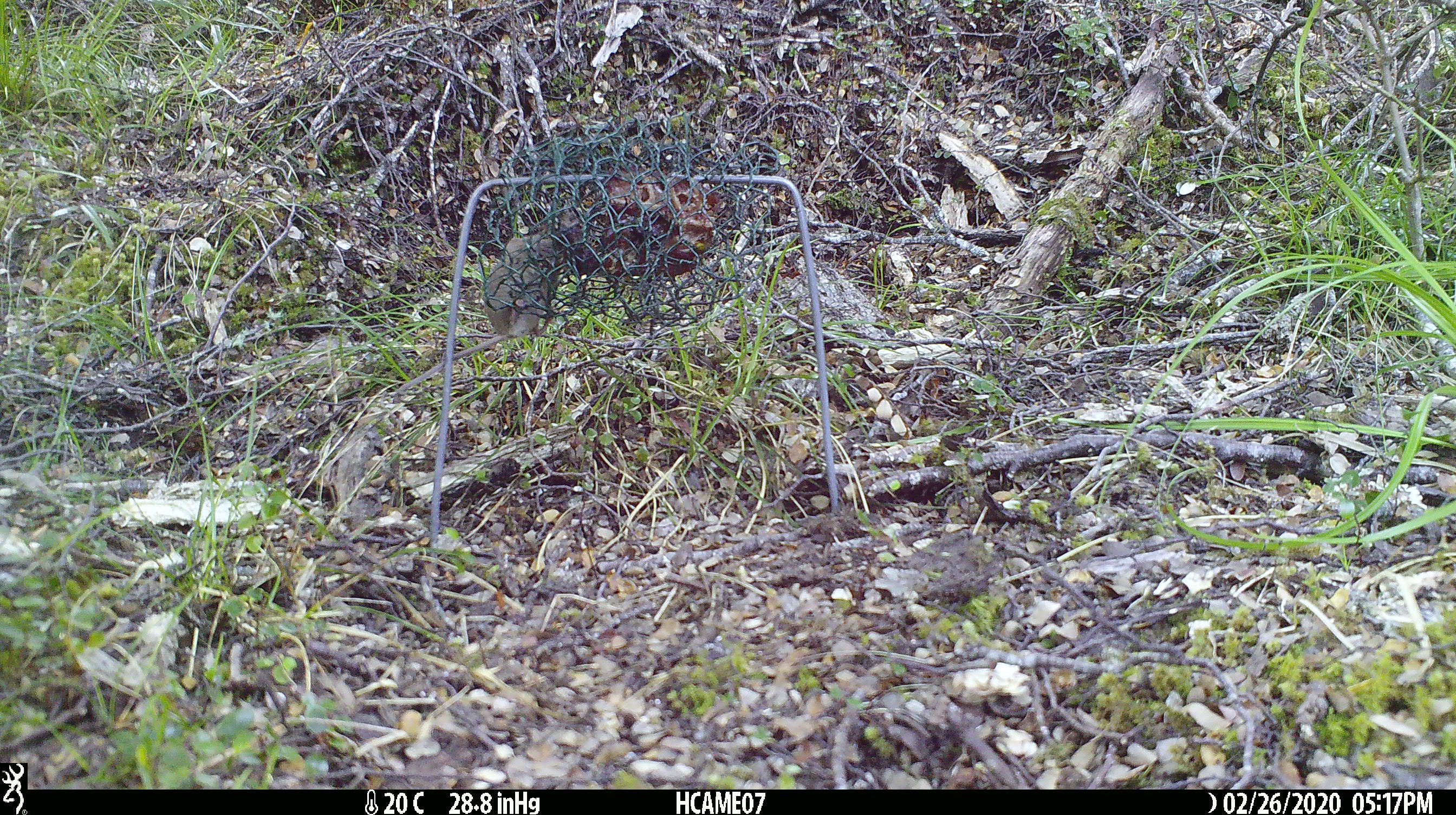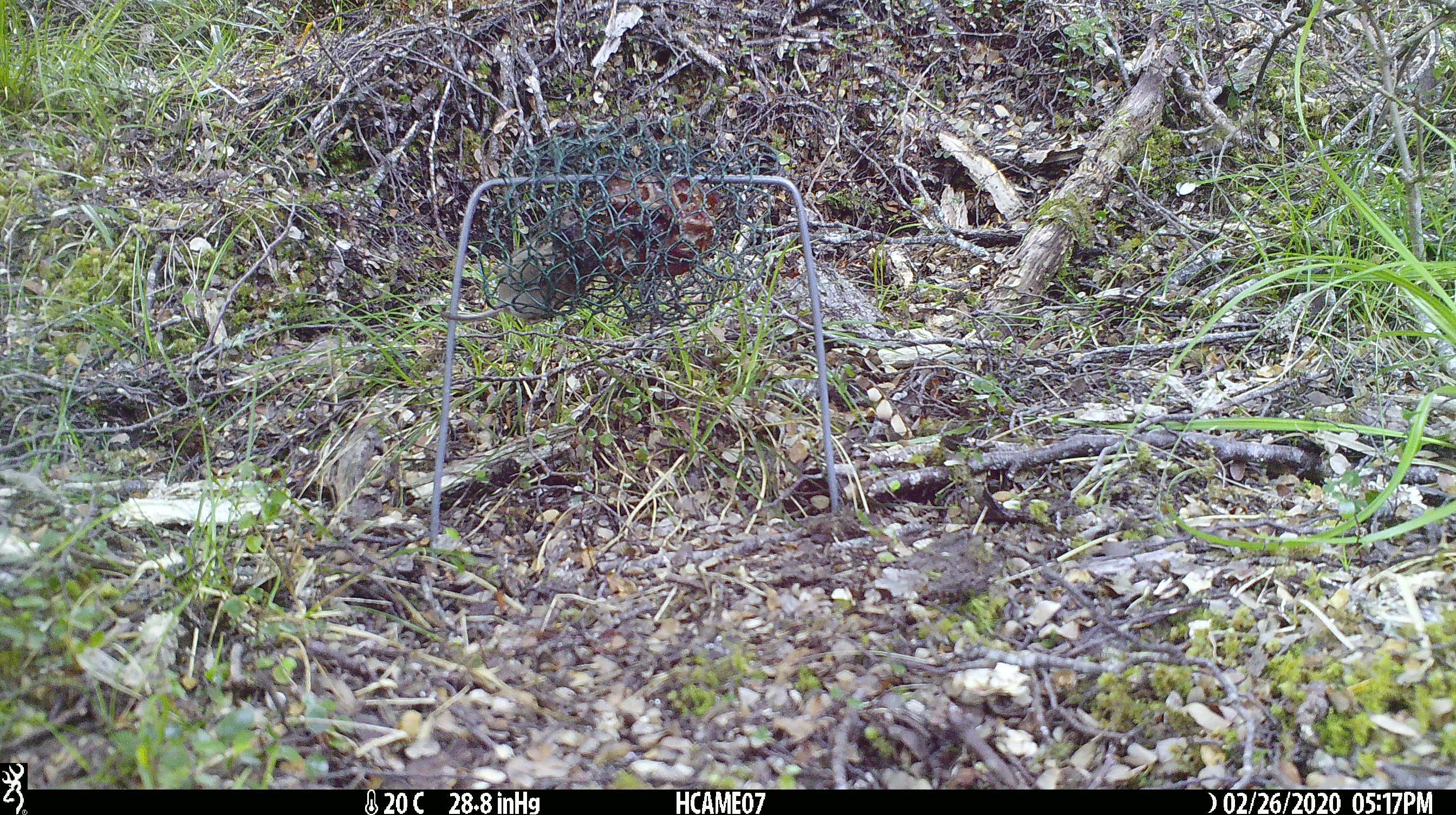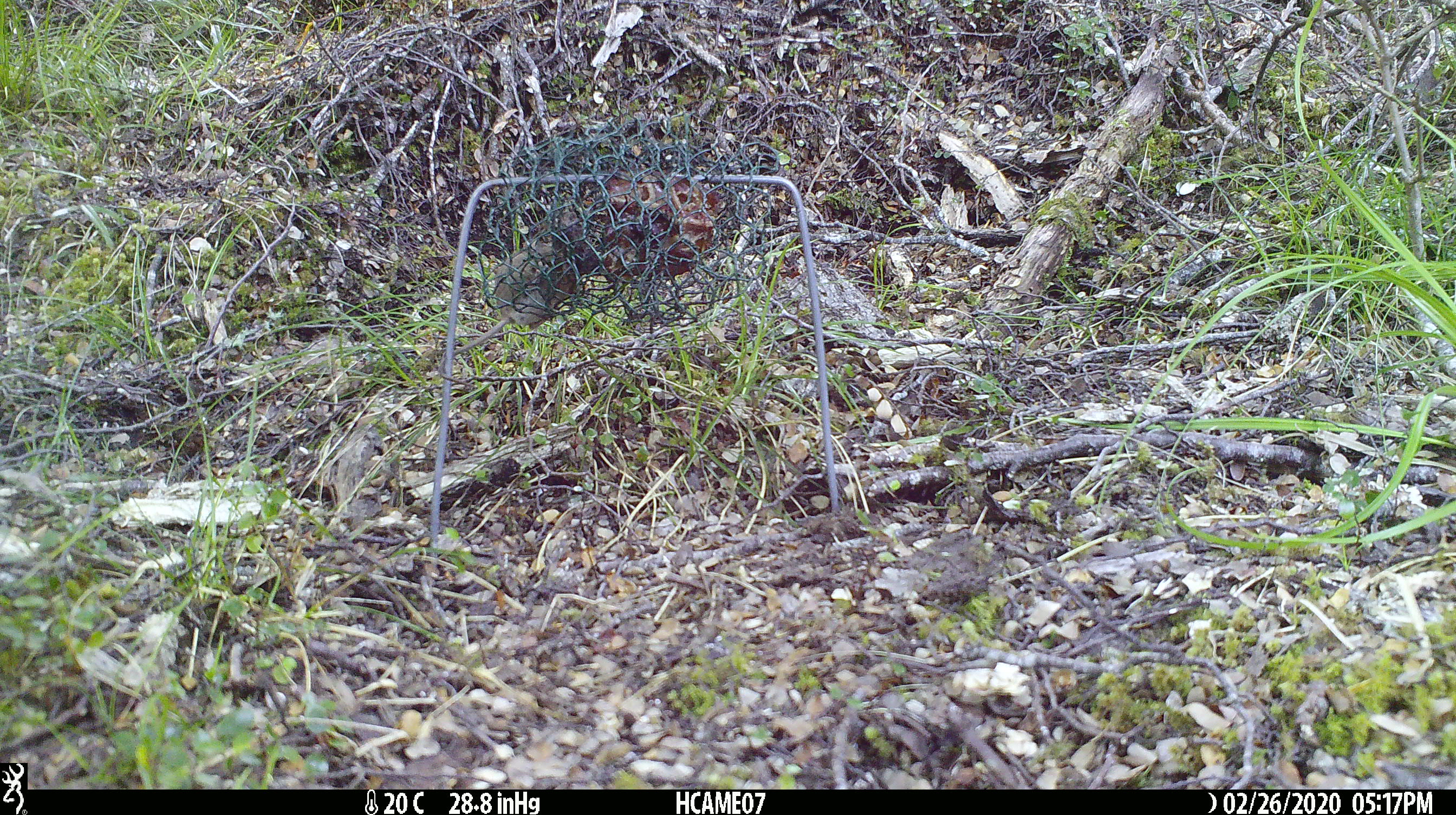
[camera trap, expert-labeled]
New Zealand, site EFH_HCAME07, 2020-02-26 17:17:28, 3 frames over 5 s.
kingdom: Animalia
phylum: Chordata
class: Mammalia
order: Rodentia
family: Muridae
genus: Mus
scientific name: Mus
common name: mouse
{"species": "mouse (Mus)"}